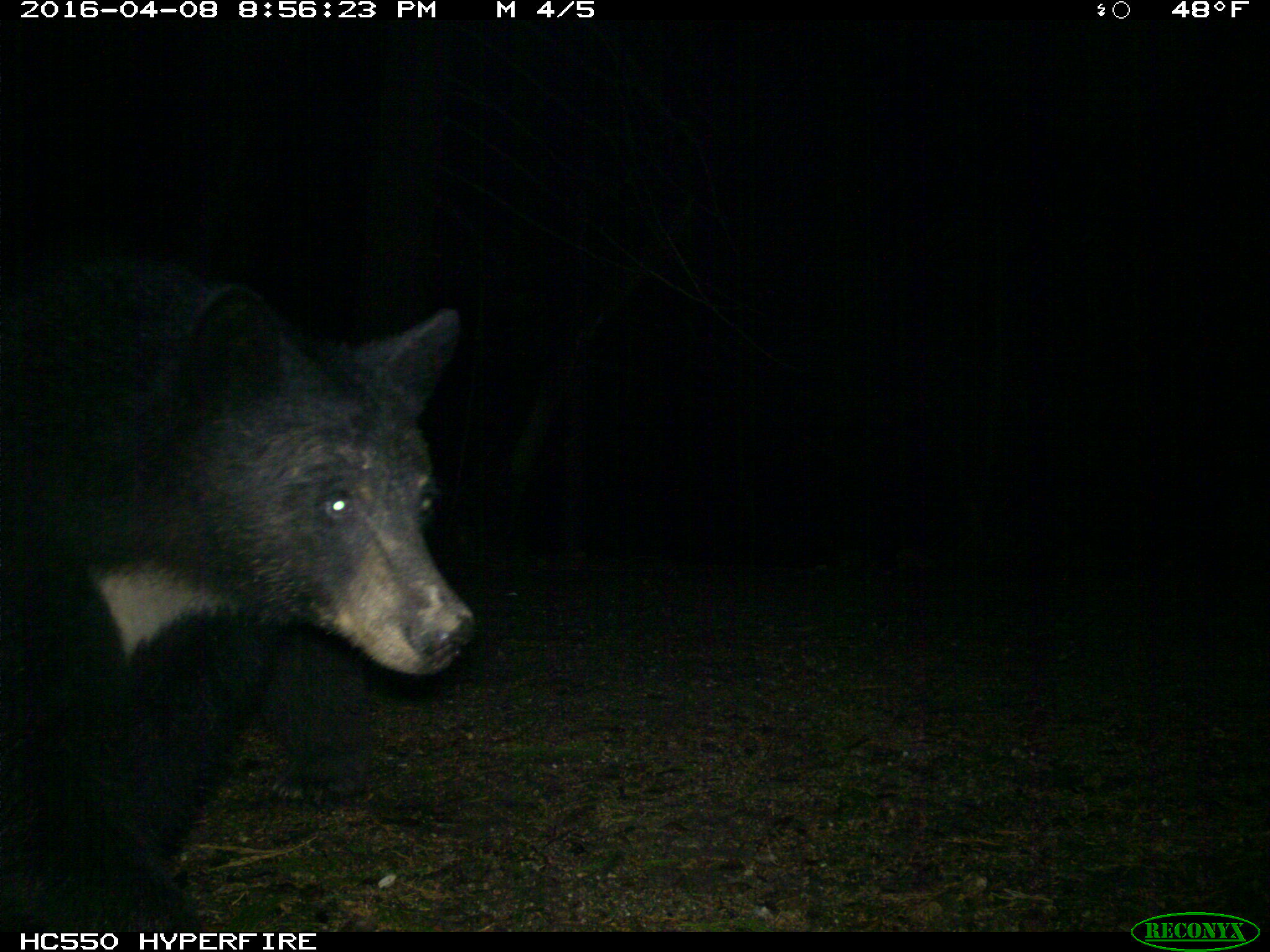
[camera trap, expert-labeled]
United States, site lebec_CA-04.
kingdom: Animalia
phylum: Chordata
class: Mammalia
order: Carnivora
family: Ursidae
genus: Ursus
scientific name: Ursus americanus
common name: american black bear